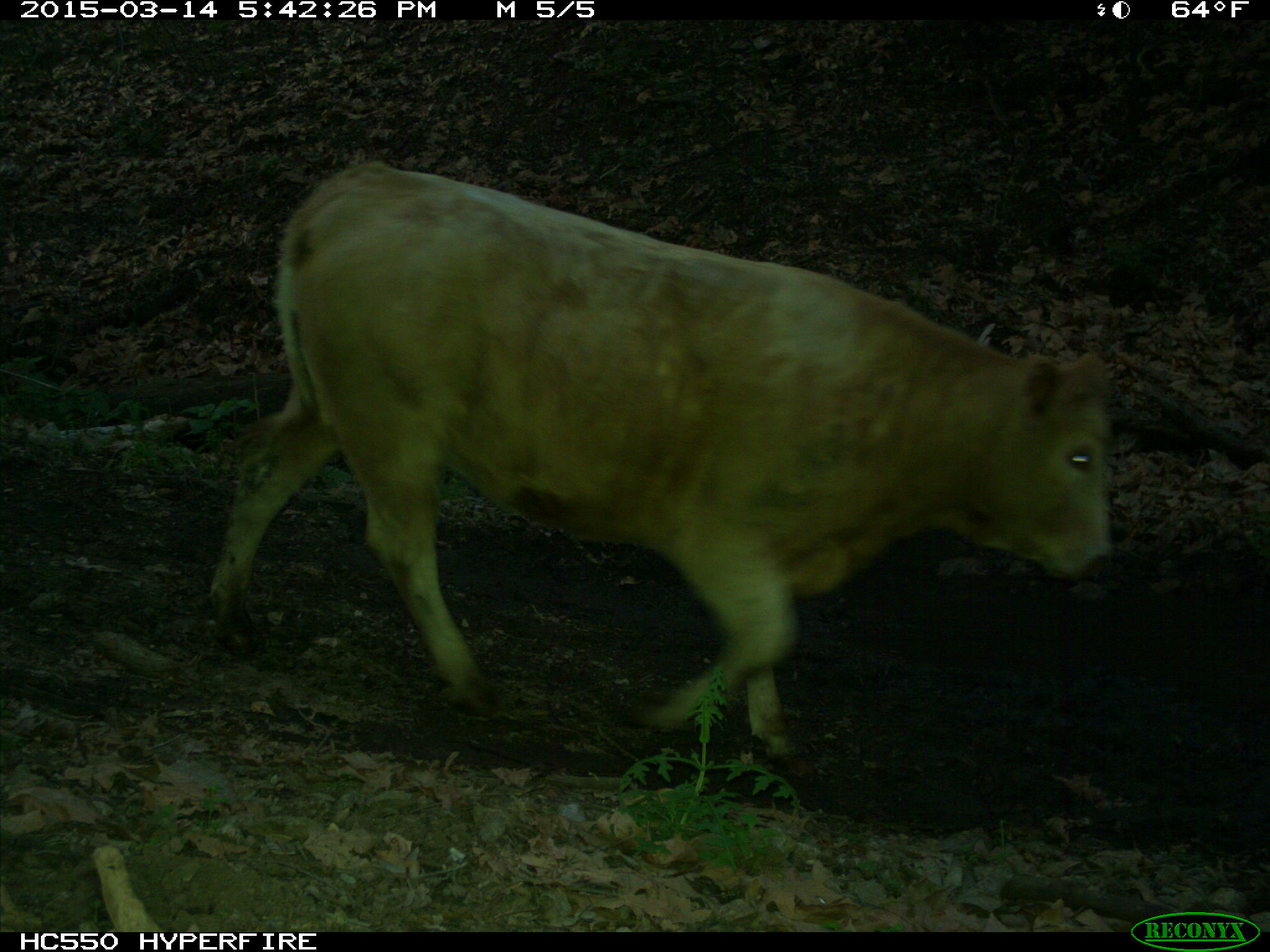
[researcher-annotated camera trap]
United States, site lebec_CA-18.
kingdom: Animalia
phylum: Chordata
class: Mammalia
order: Artiodactyla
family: Bovidae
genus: Bos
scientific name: Bos taurus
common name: domestic cow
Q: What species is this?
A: Bos taurus (domestic cow).